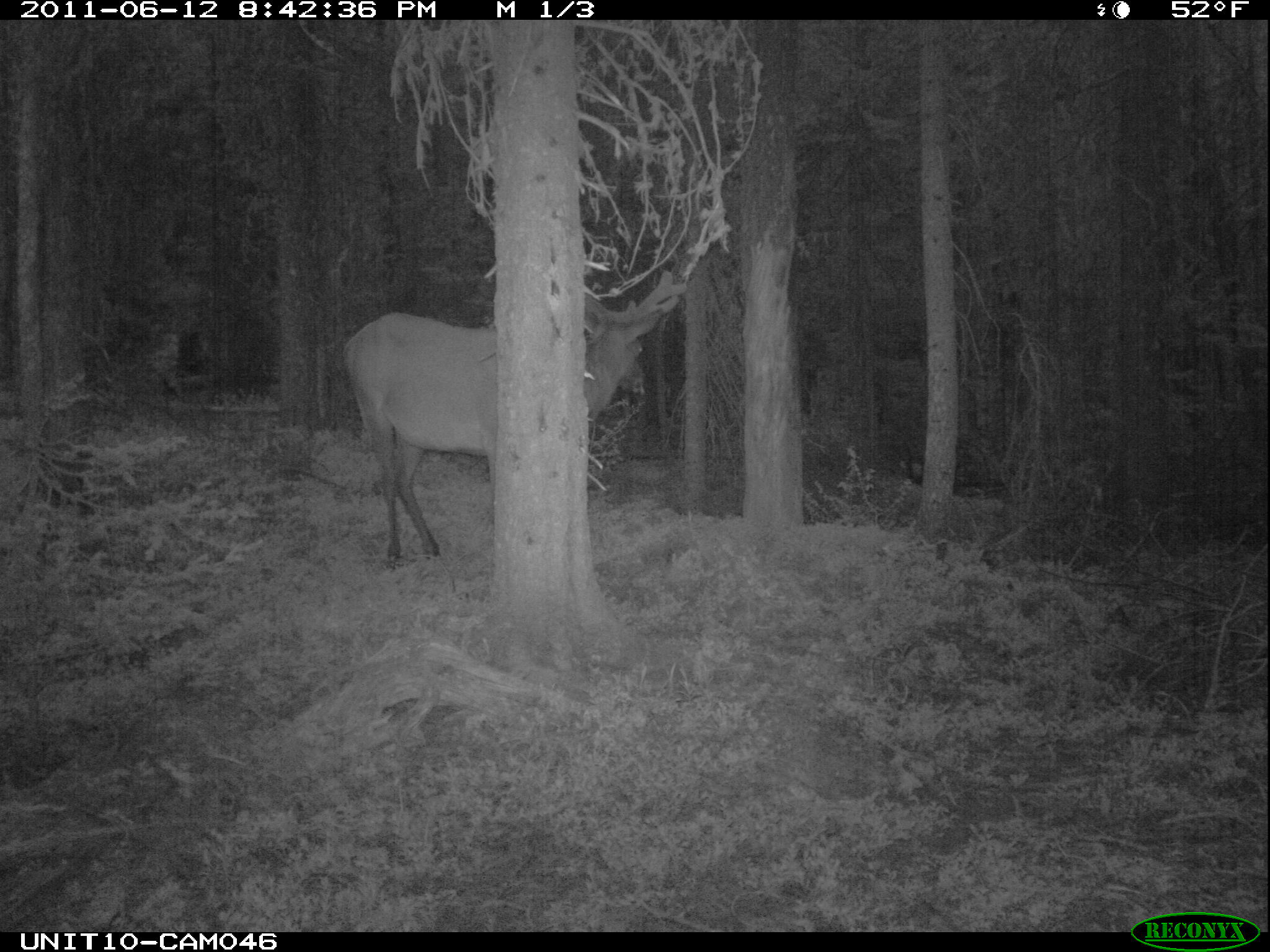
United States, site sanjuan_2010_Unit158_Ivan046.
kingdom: Animalia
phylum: Chordata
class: Mammalia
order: Artiodactyla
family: Cervidae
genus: Cervus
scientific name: Cervus elaphus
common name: red deer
Cervus elaphus (red deer).